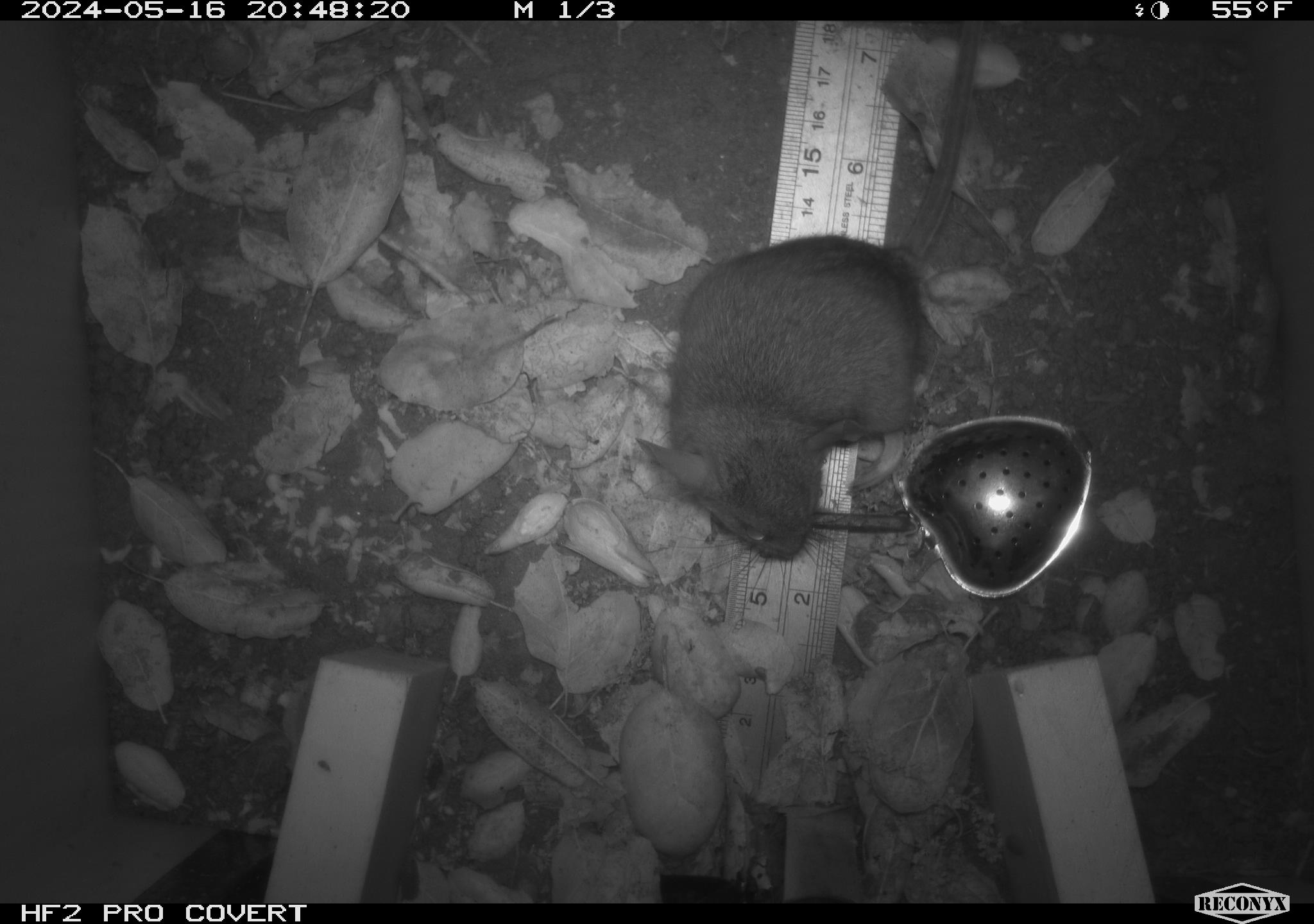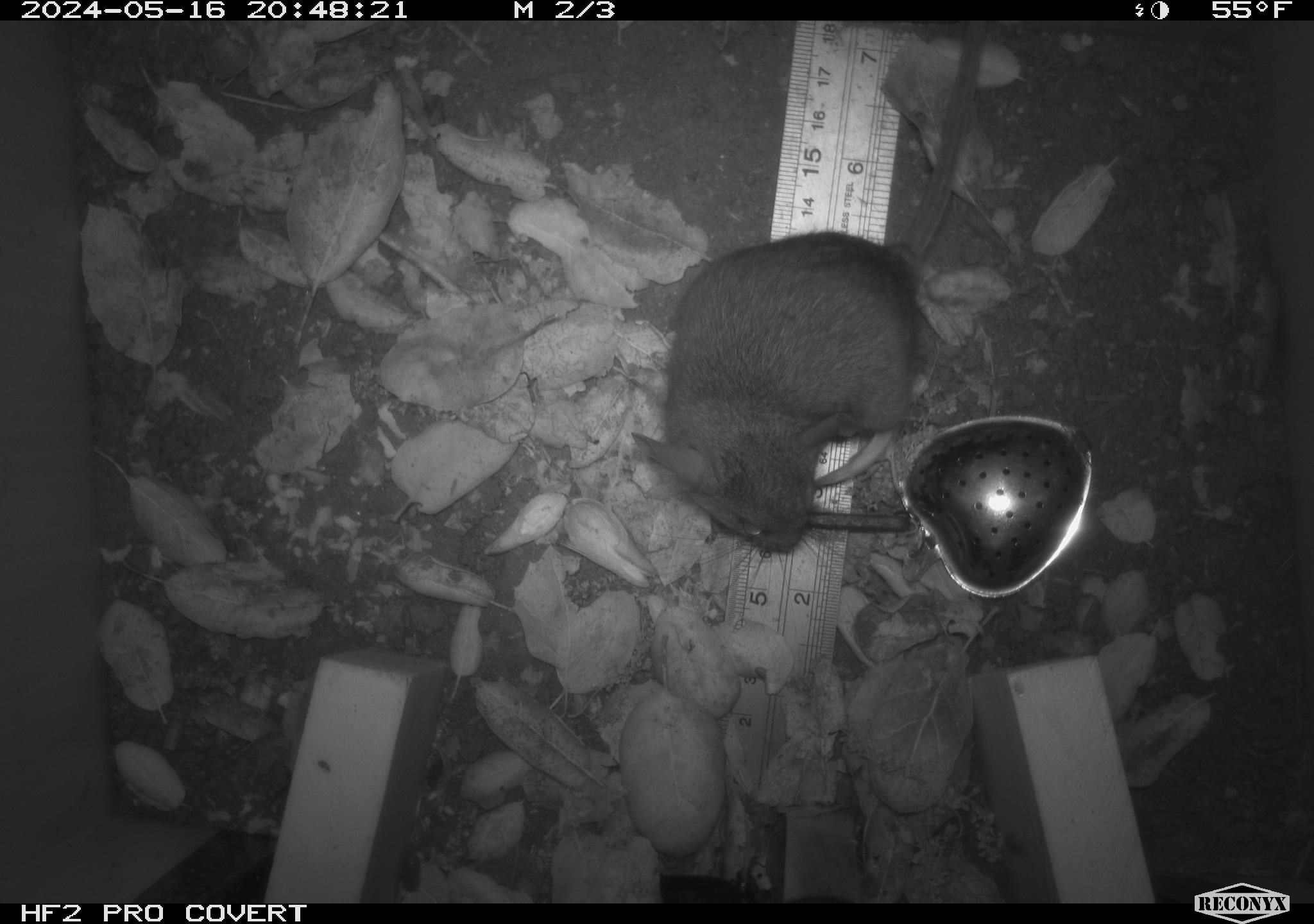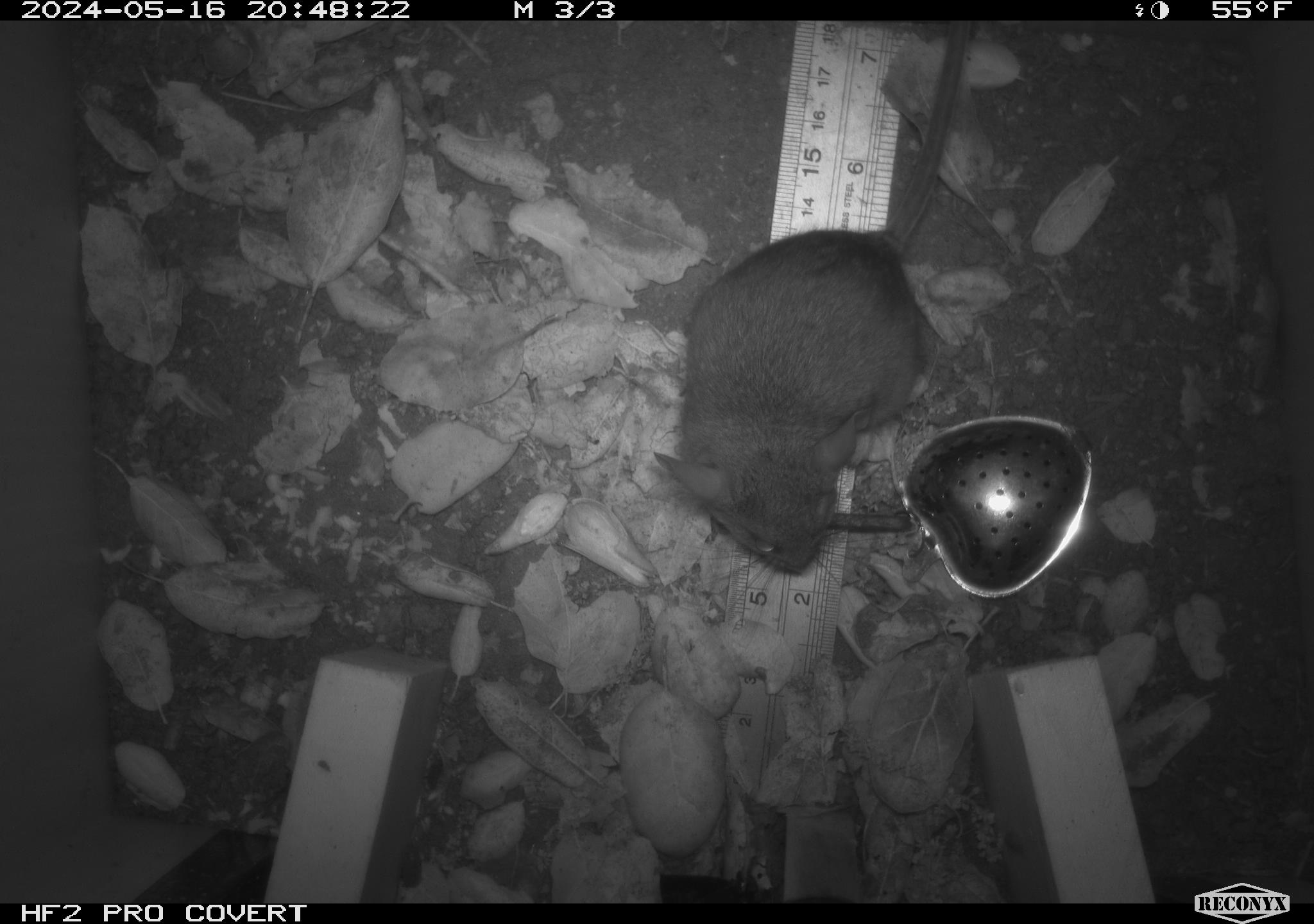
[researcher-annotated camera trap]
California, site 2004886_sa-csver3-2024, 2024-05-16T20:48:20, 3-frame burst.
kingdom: Animalia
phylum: Chordata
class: Mammalia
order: Rodentia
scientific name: Rodentia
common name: rodent